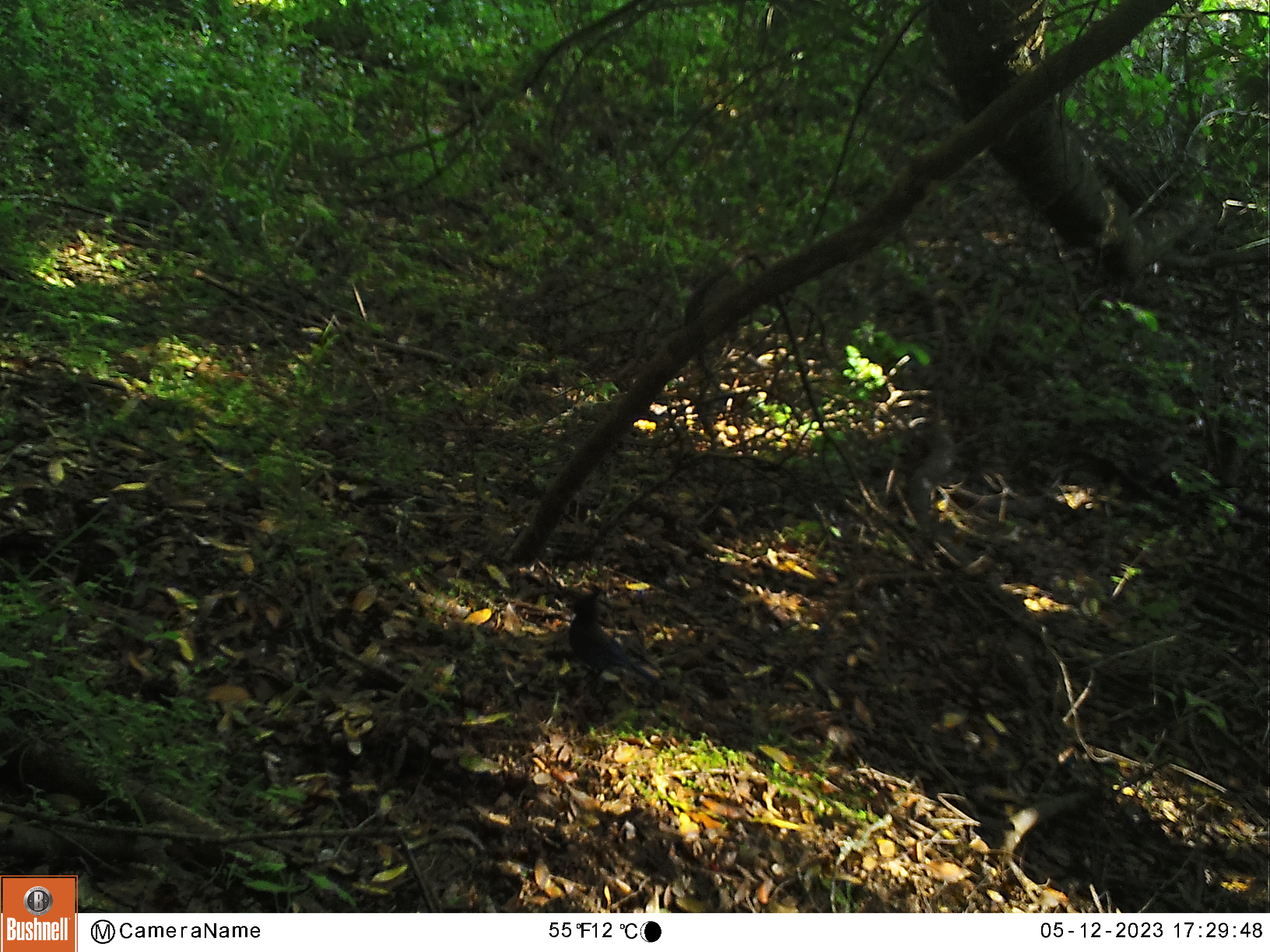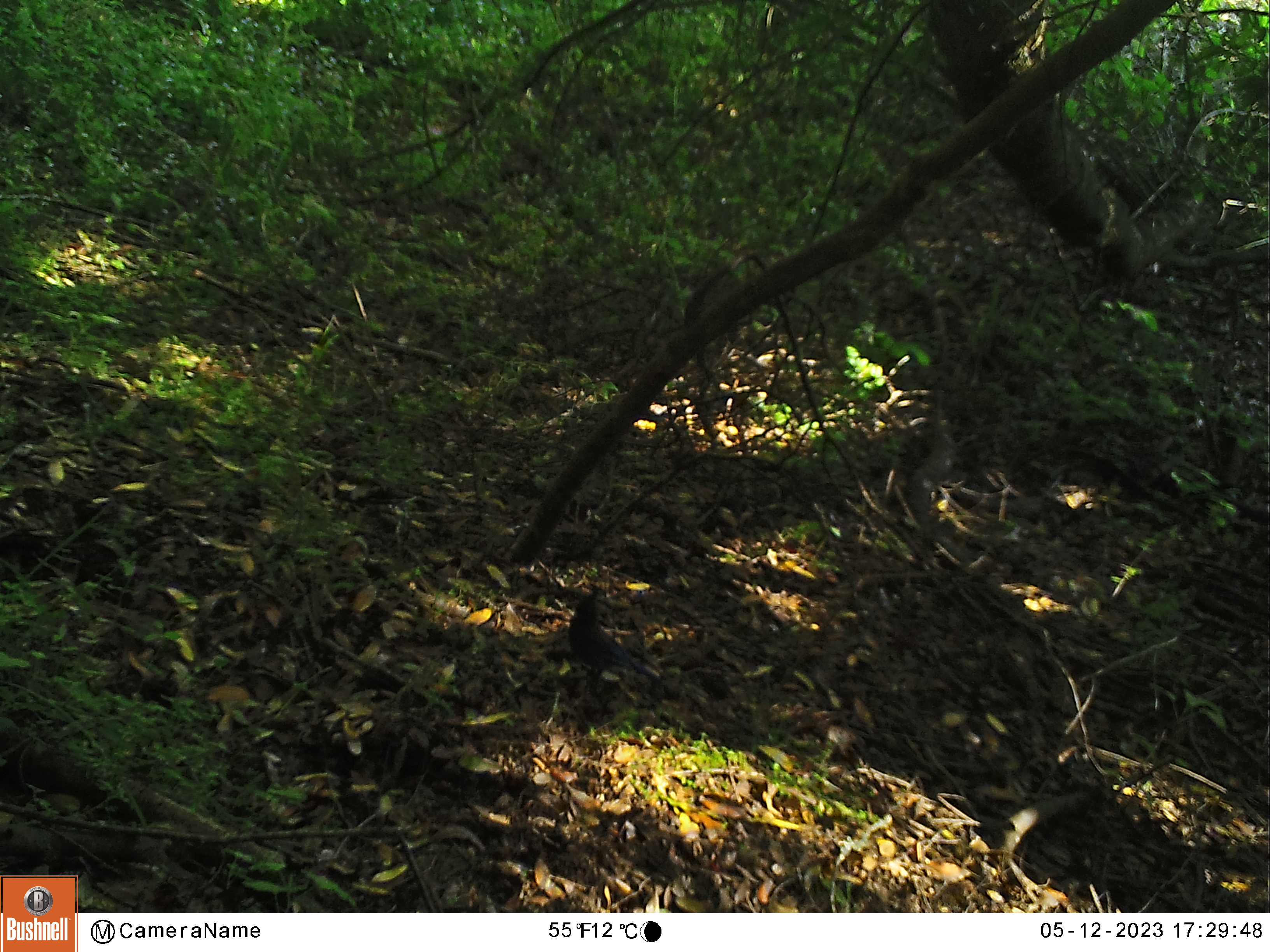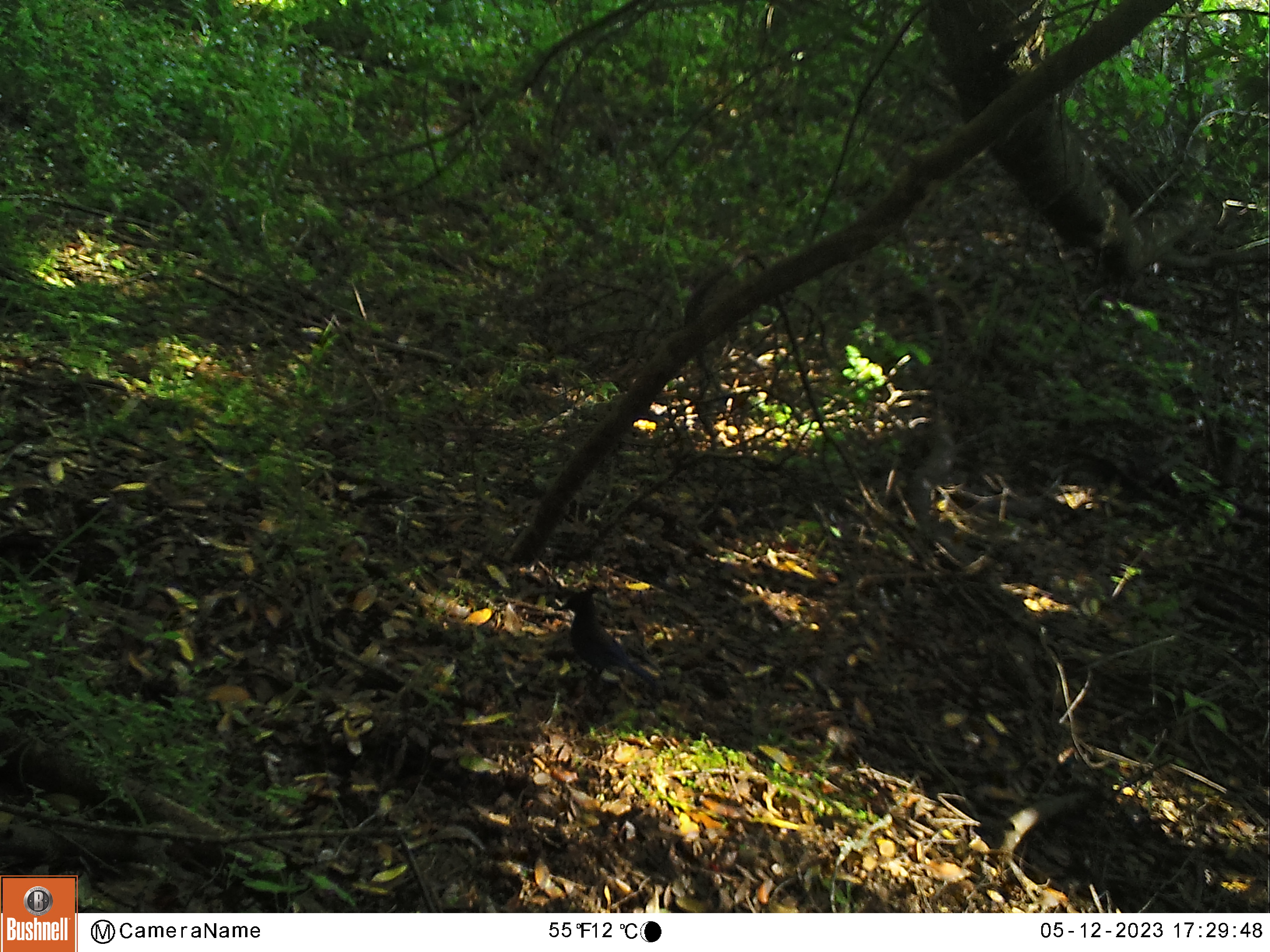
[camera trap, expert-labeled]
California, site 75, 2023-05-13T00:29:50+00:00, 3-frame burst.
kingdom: Animalia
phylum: Chordata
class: Aves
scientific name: Aves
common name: bird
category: unknown bird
Unknown bird (bird) (Aves).